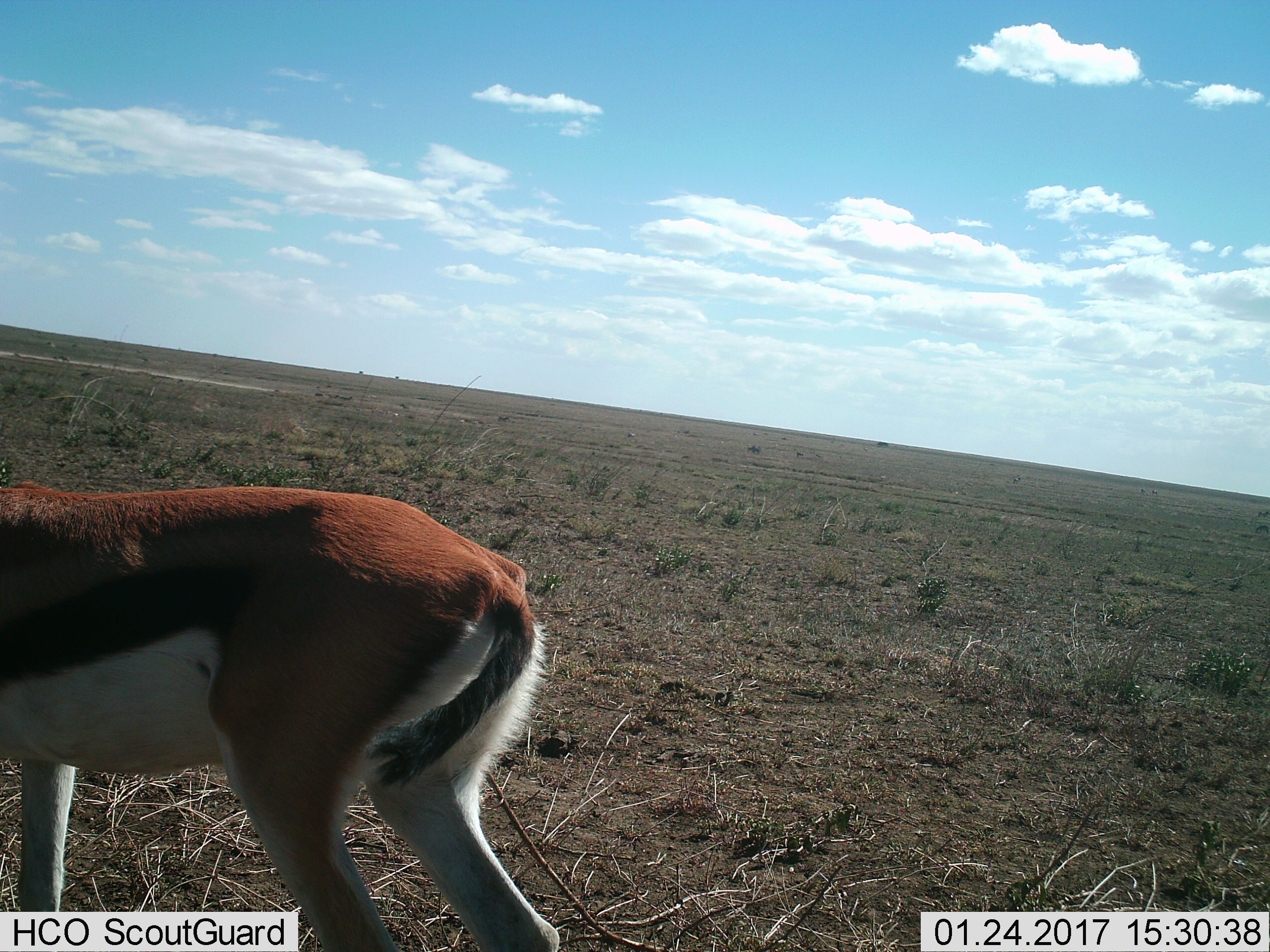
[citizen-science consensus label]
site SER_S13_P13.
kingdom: Animalia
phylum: Chordata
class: Mammalia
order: Artiodactyla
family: Bovidae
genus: Eudorcas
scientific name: Eudorcas thomsonii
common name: thomson's gazelle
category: gazellethomsons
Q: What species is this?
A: Gazellethomsons (thomson's gazelle) (Eudorcas thomsonii).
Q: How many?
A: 1.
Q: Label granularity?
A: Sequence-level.